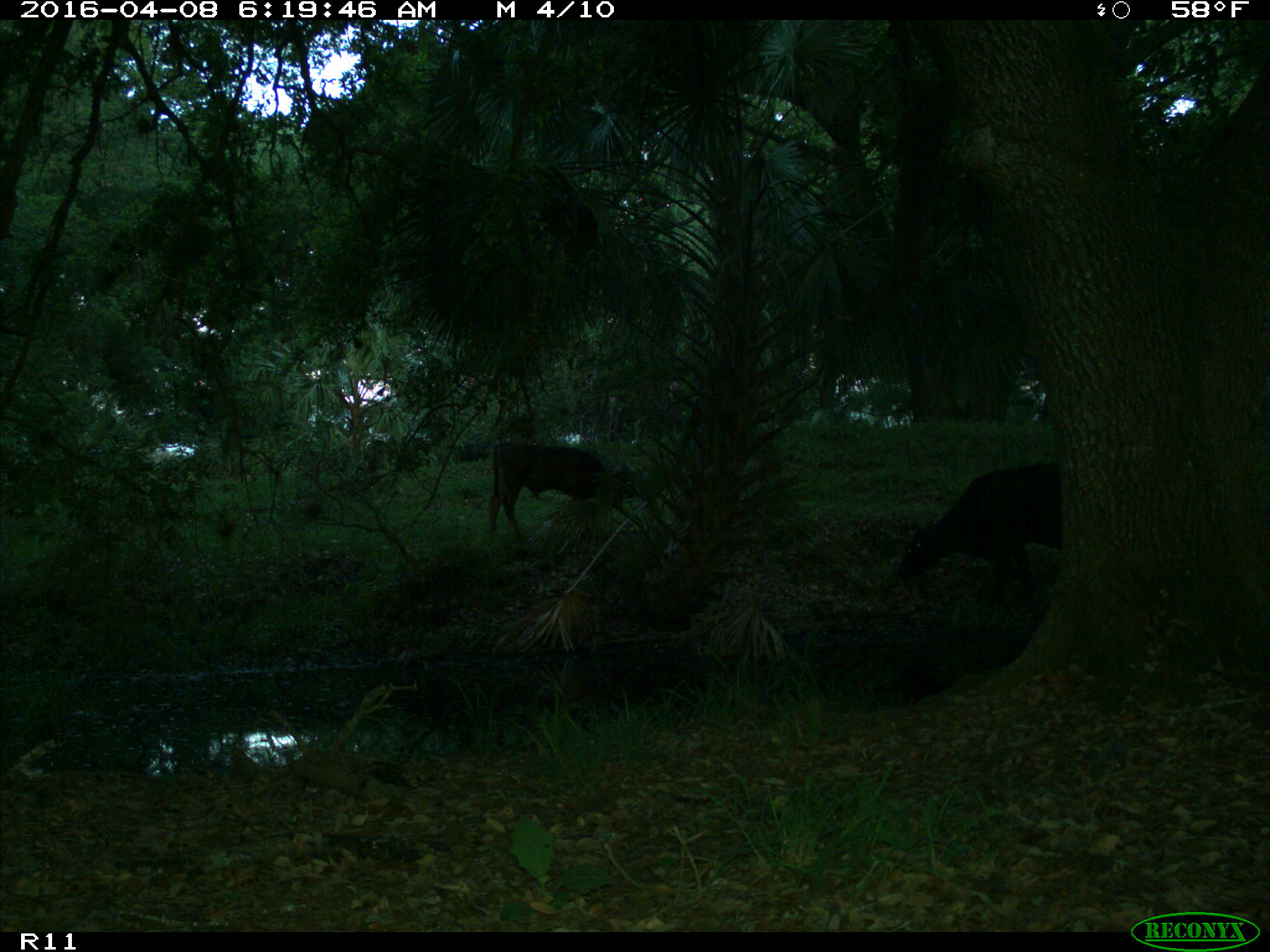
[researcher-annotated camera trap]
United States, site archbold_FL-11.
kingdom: Animalia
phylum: Chordata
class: Mammalia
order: Artiodactyla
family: Bovidae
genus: Bos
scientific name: Bos taurus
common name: domestic cow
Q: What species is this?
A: Bos taurus (domestic cow).